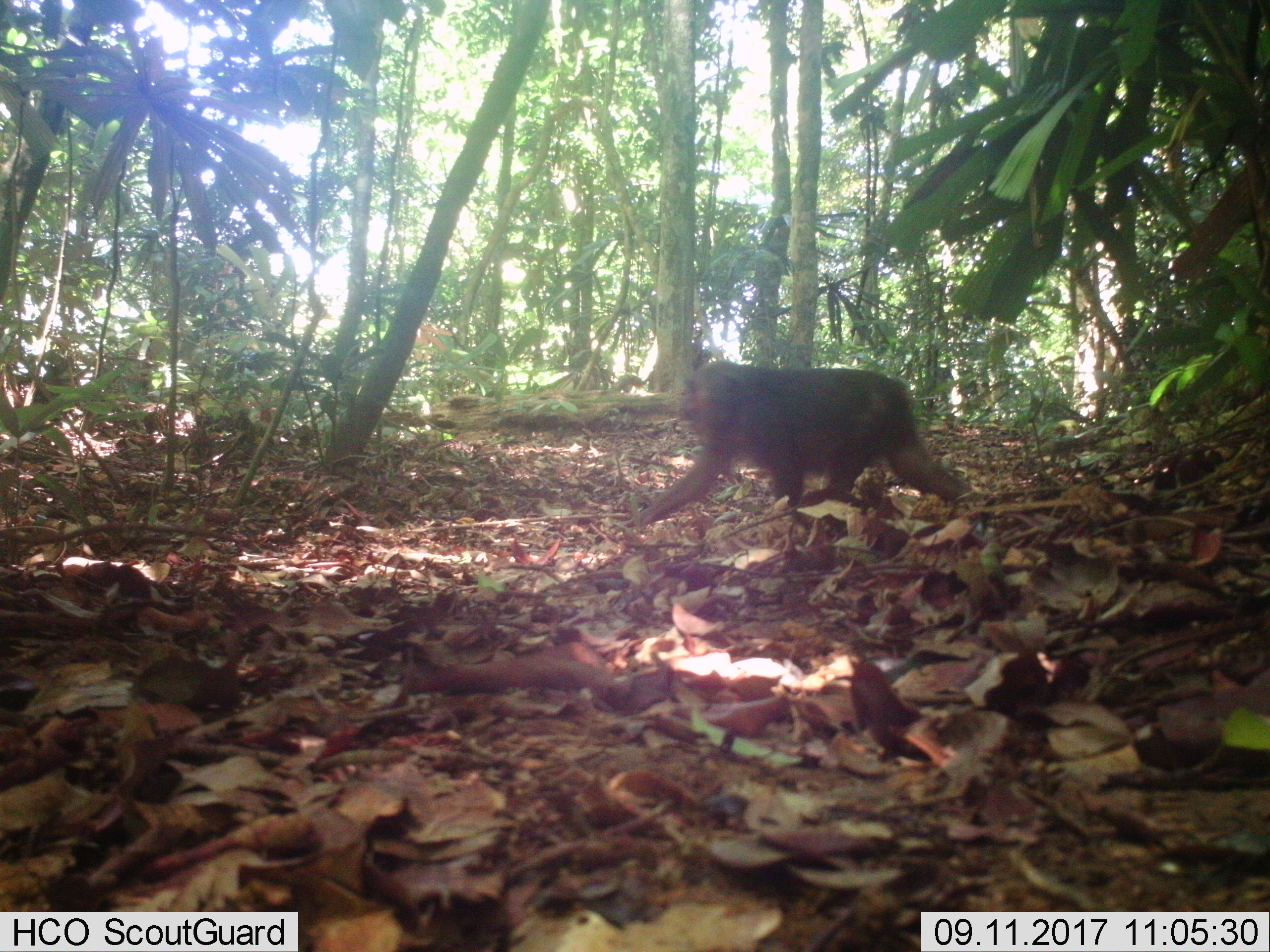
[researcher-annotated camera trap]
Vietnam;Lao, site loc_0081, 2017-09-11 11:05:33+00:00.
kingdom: Animalia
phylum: Chordata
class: Mammalia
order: Primates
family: Cercopithecidae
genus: Macaca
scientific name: Macaca arctoides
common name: stump-tailed macaque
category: stump tailed macaque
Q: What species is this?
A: Stump tailed macaque (stump-tailed macaque) (Macaca arctoides).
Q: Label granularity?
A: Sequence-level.